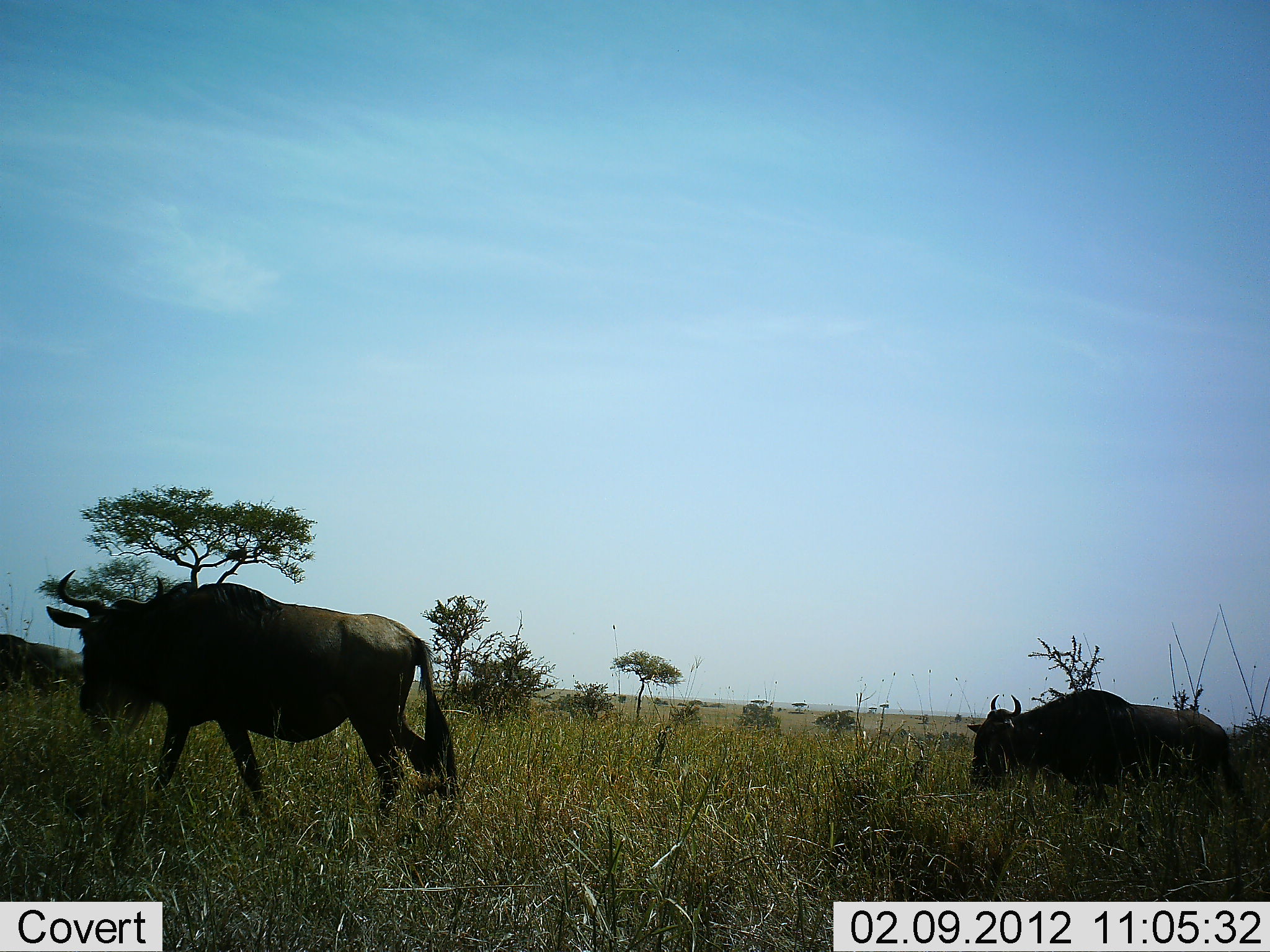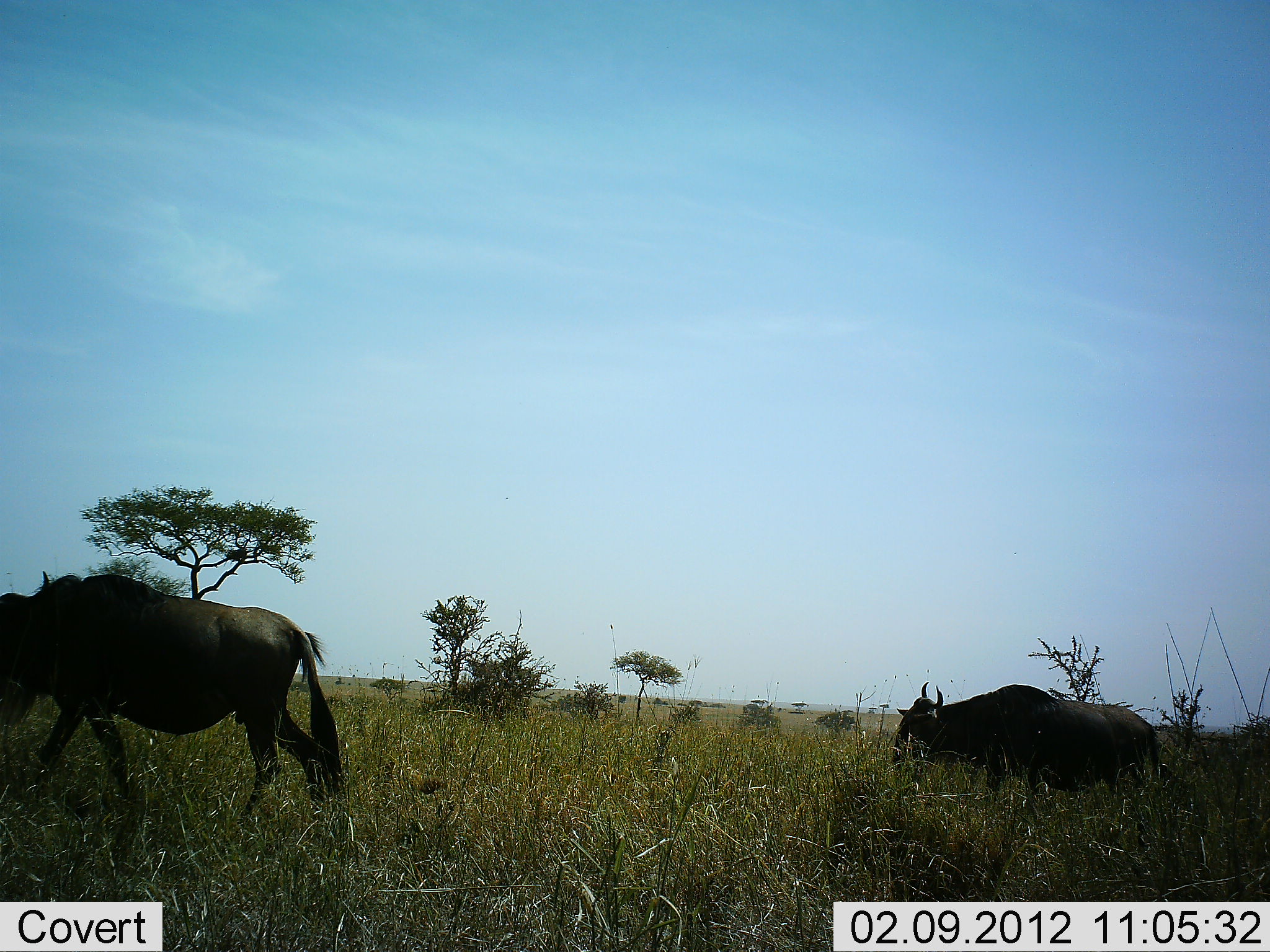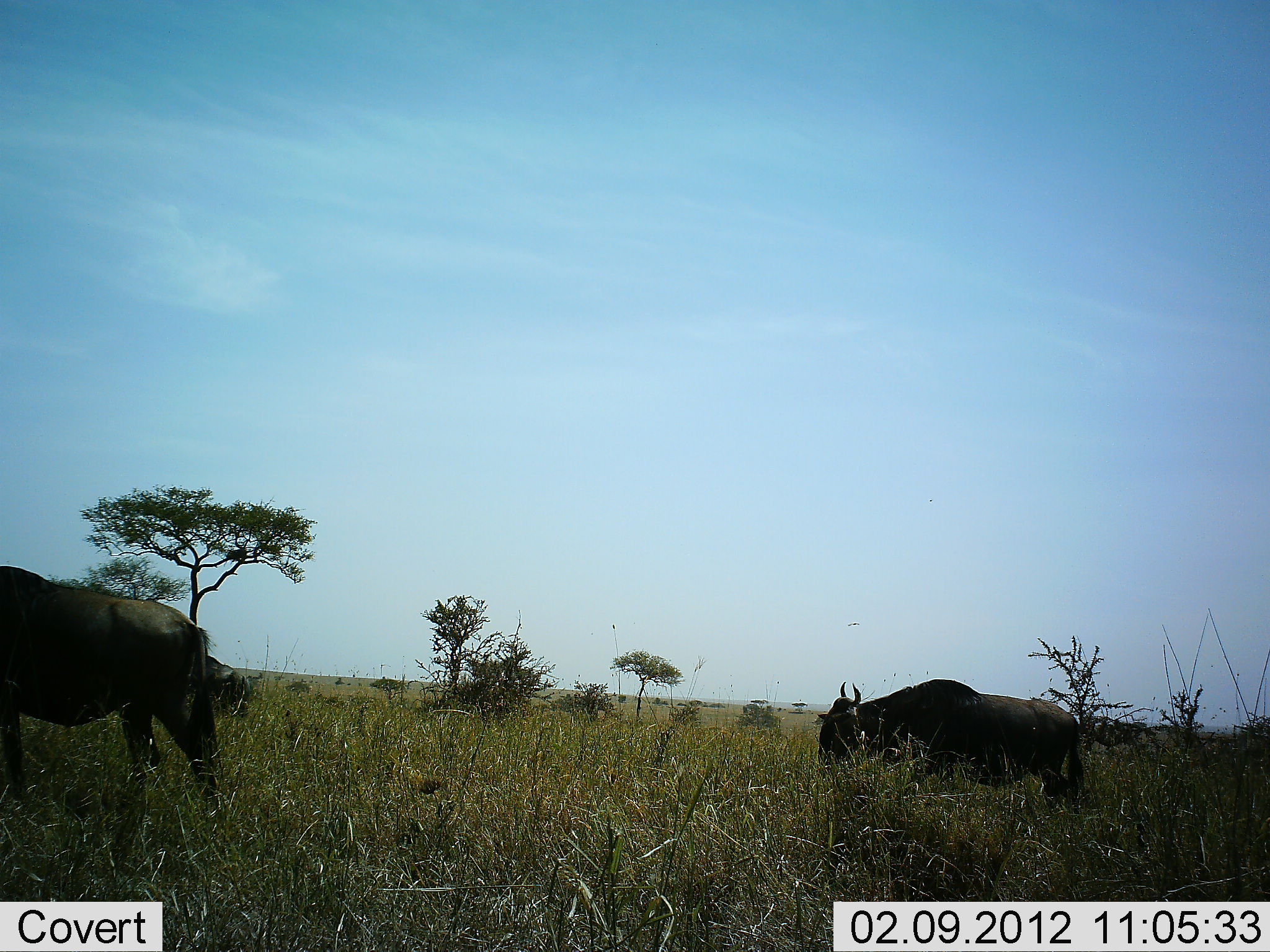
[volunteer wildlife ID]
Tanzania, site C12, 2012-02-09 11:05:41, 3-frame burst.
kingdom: Animalia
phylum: Chordata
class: Mammalia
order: Artiodactyla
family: Bovidae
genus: Connochaetes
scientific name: Connochaetes taurinus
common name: blue wildebeest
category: wildebeest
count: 3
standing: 14%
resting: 0%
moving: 100%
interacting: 0%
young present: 0%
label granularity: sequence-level